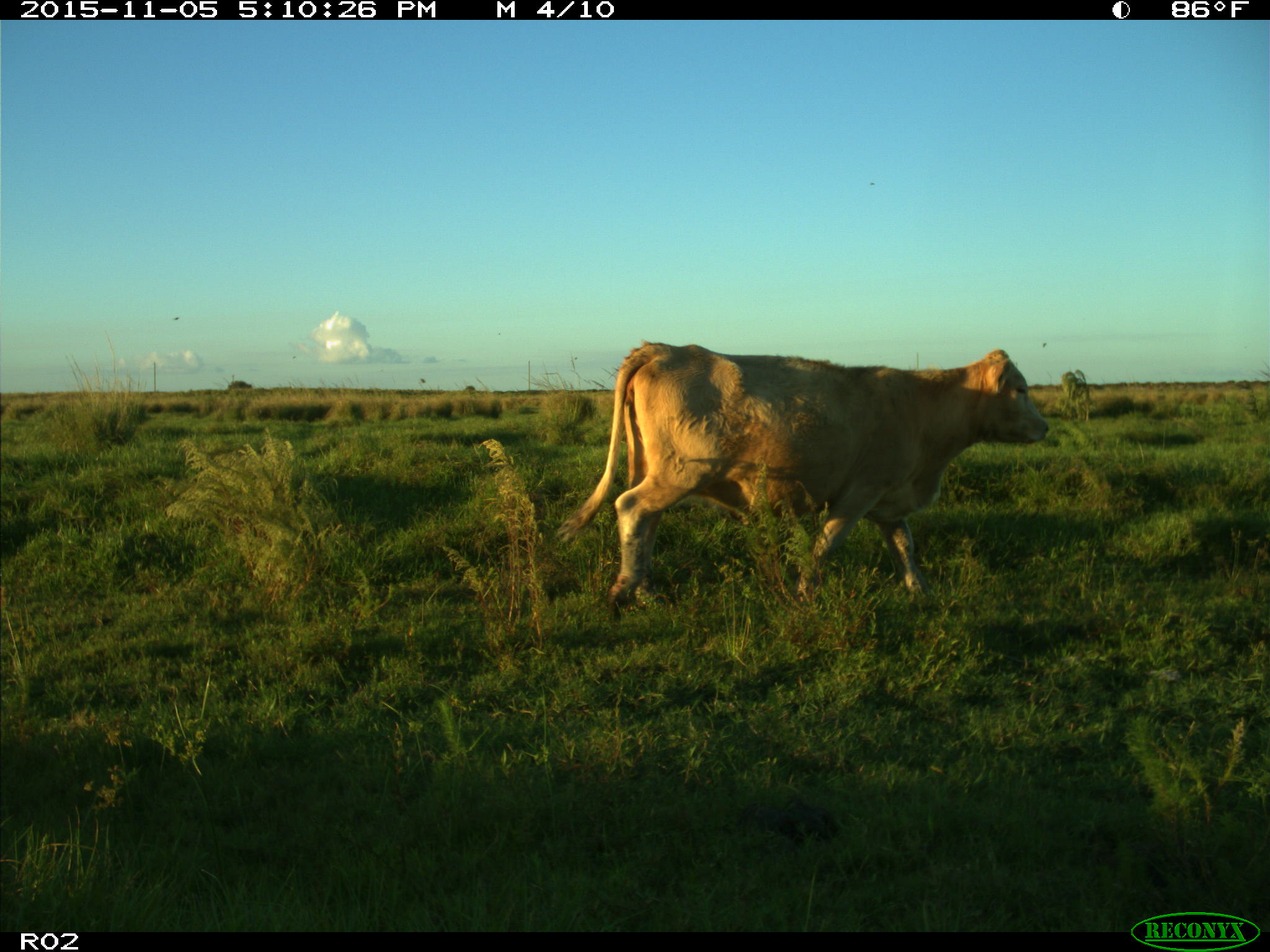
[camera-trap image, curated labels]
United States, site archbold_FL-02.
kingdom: Animalia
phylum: Chordata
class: Mammalia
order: Artiodactyla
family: Bovidae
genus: Bos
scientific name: Bos taurus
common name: domestic cow